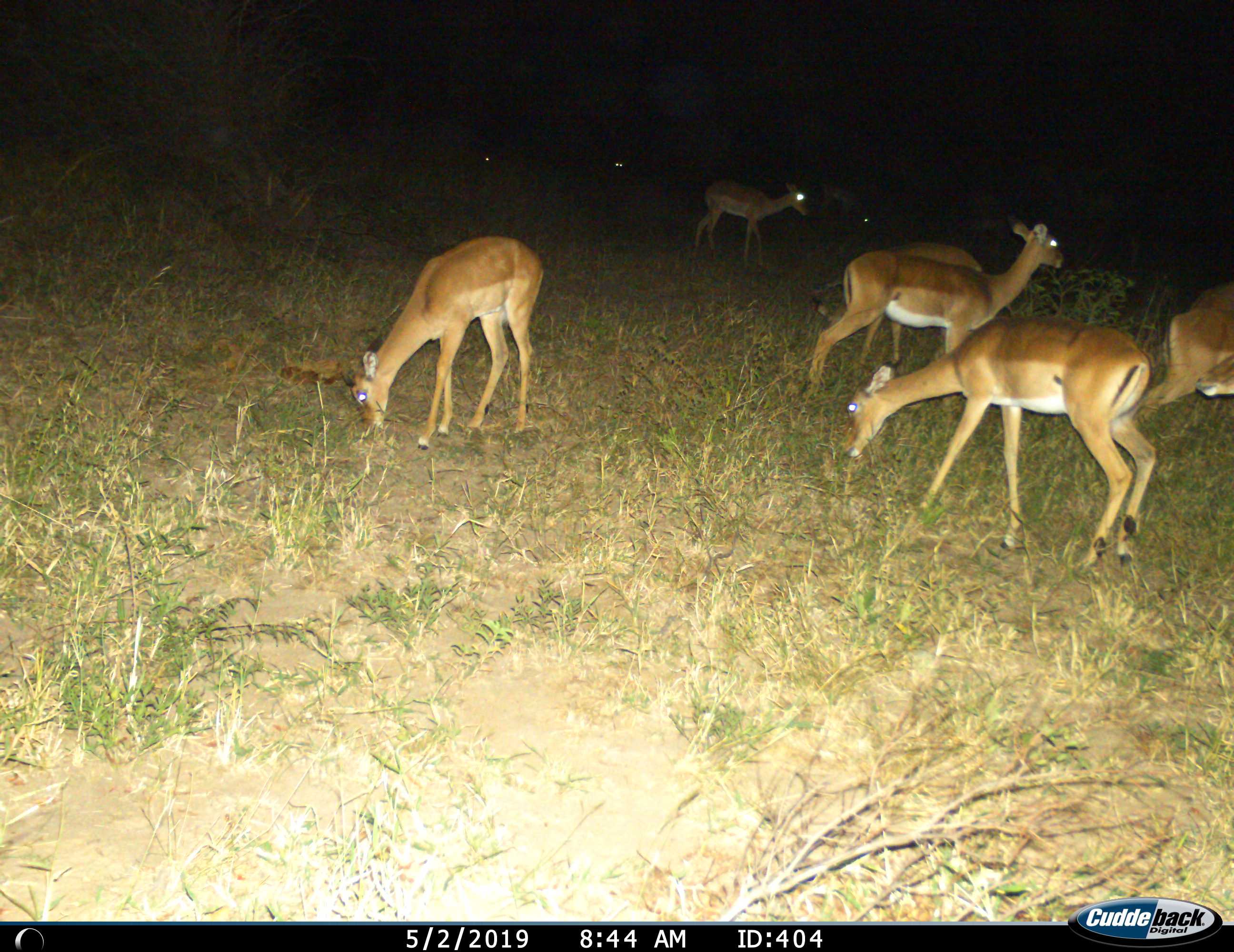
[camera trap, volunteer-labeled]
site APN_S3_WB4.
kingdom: Animalia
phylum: Chordata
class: Mammalia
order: Artiodactyla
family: Bovidae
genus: Aepyceros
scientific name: Aepyceros melampus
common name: impala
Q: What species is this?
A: Impala (Aepyceros melampus).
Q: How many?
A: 10.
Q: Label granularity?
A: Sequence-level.